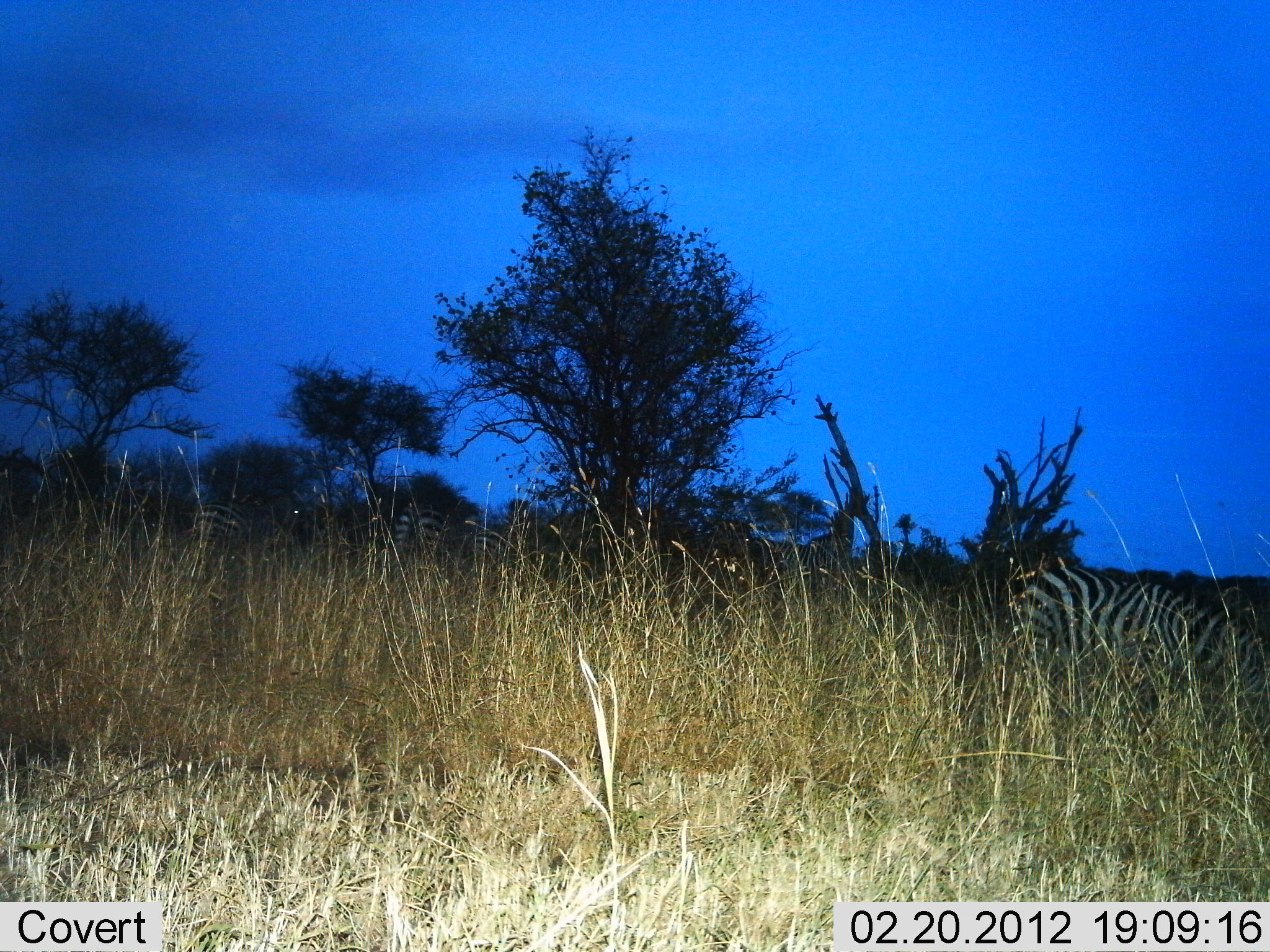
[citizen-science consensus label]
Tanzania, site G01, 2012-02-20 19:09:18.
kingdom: Animalia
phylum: Chordata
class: Mammalia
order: Perissodactyla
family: Equidae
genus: Equus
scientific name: Equus quagga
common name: plains zebra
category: zebra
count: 3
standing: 46%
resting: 11%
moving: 14%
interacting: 4%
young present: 0%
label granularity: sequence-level